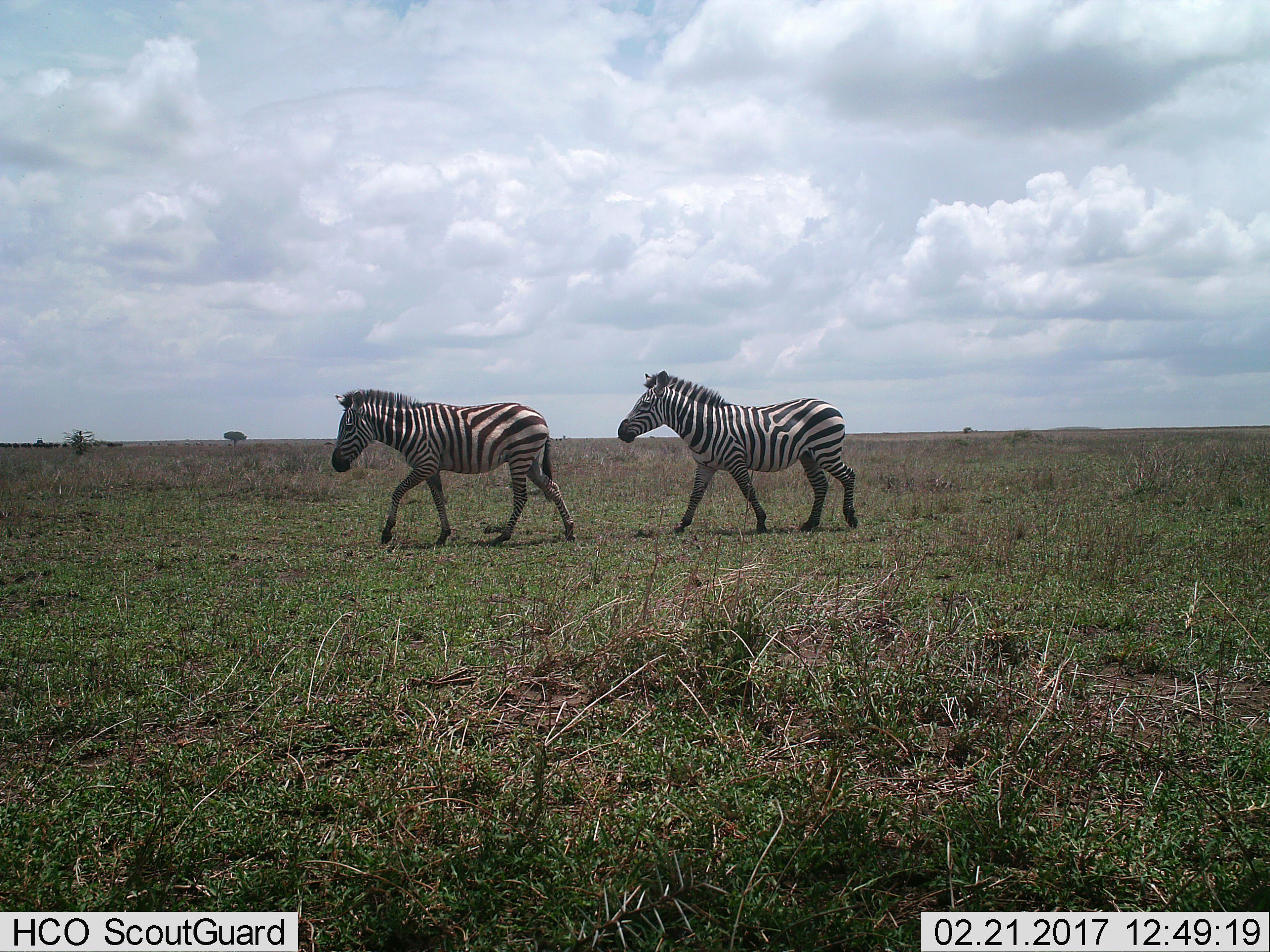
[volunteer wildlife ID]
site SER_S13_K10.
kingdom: Animalia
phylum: Chordata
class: Mammalia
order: Perissodactyla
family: Equidae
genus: Equus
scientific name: Equus quagga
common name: plains zebra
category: zebraplains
Zebraplains (plains zebra) (Equus quagga), count 2. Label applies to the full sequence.